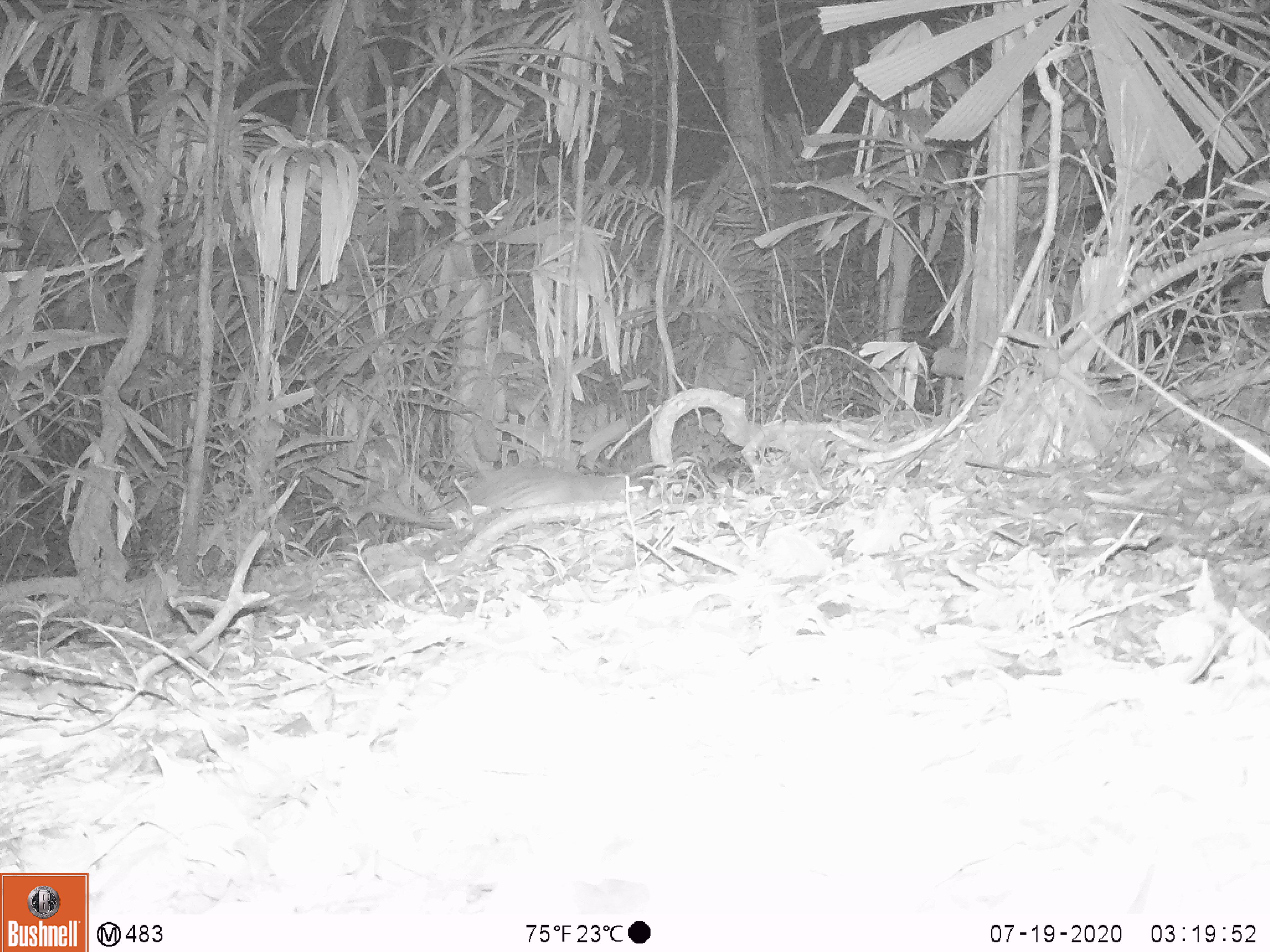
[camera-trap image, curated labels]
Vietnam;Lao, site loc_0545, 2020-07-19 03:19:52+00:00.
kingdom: Animalia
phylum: Chordata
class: Mammalia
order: Rodentia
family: Hystricidae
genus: Atherurus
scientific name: Atherurus macrourus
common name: asiatic brush-tailed porcupine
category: asiatic brush tailed porcupine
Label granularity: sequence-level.